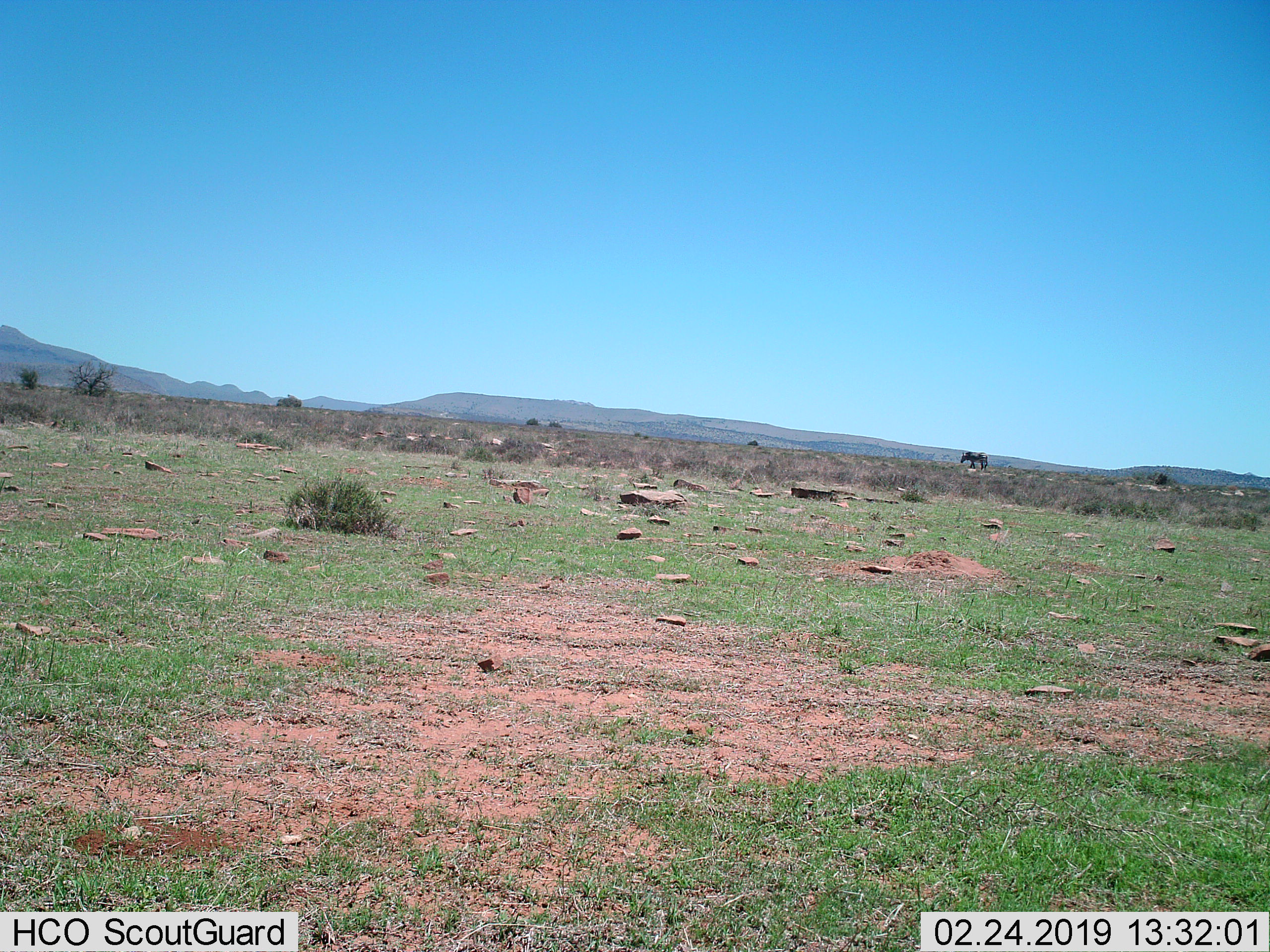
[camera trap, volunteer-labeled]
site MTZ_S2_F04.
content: unidentified animal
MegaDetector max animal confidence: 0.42